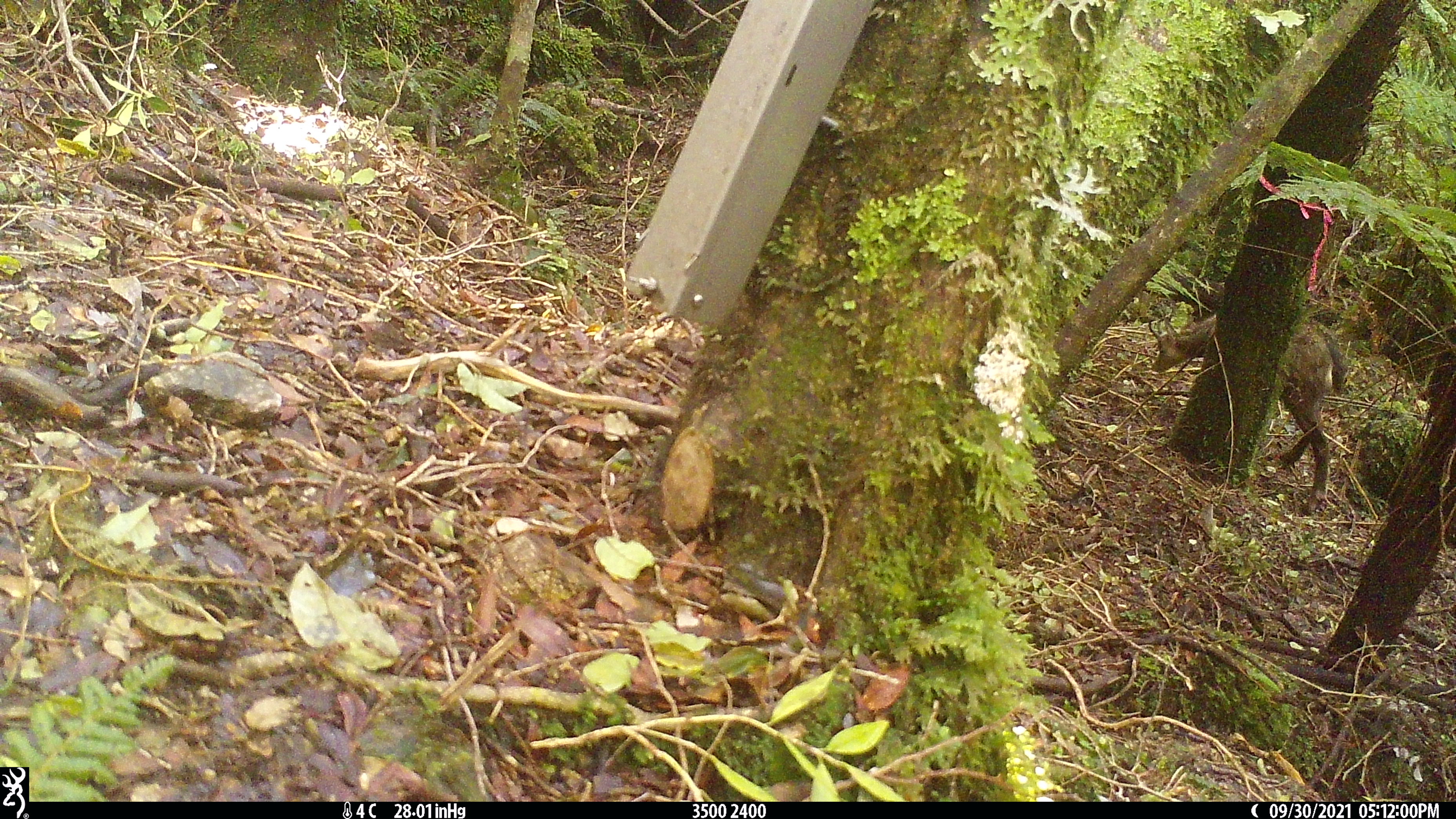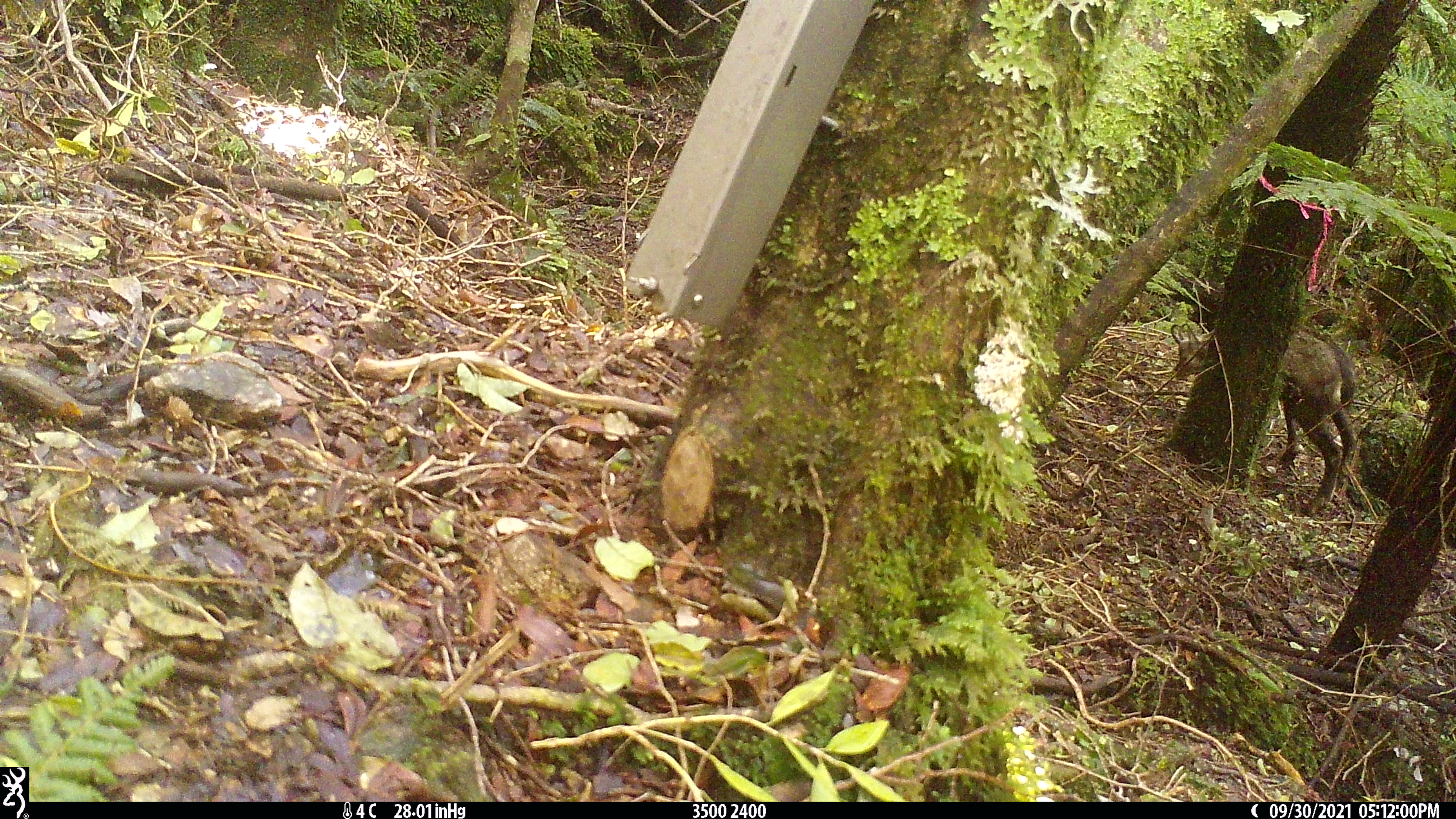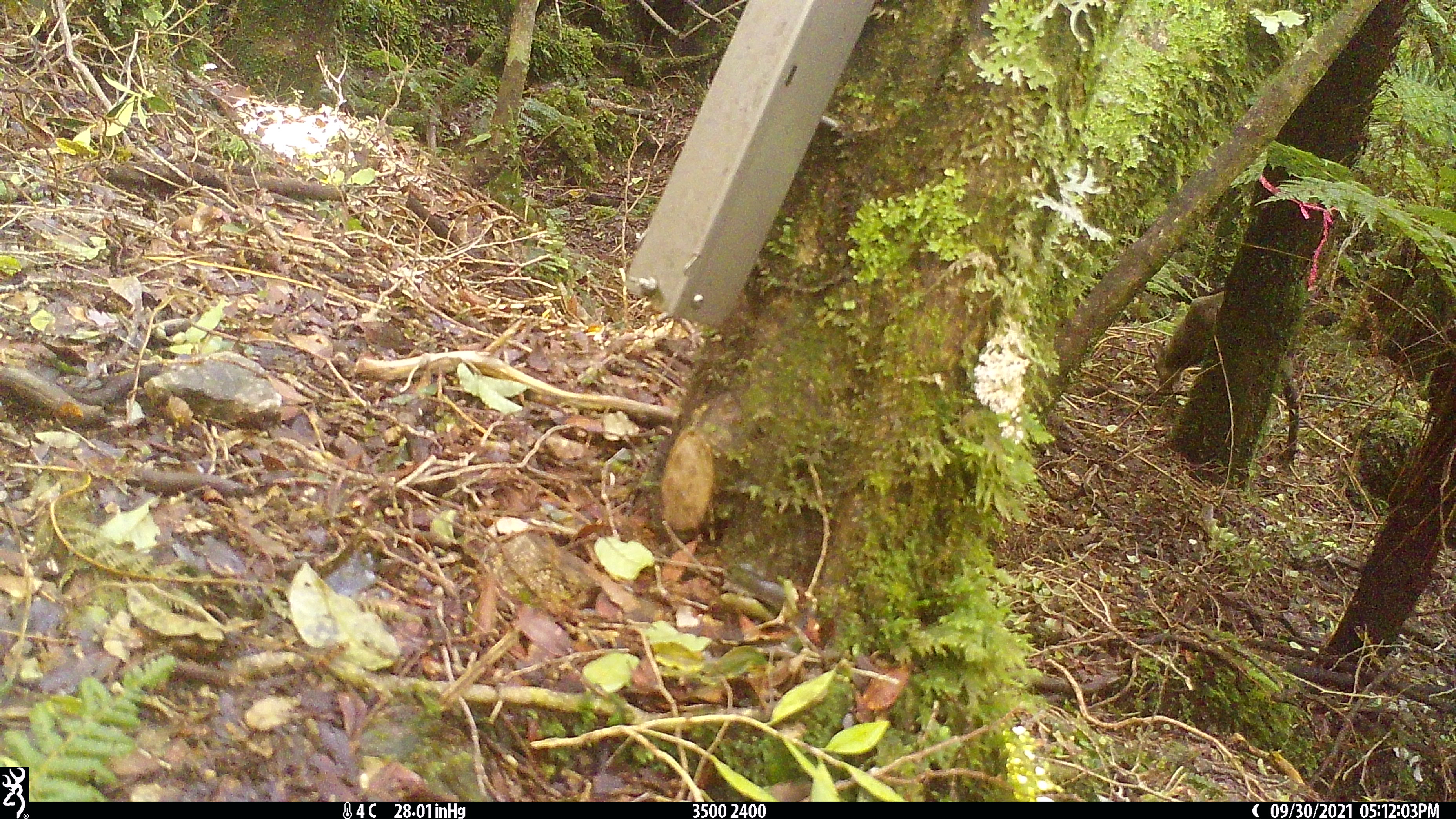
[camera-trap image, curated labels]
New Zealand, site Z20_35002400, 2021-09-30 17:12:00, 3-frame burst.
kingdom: Animalia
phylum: Chordata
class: Mammalia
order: Artiodactyla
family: Bovidae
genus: Rupicapra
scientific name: Rupicapra rupicapra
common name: alpine chamois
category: chamois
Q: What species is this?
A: Chamois (alpine chamois) (Rupicapra rupicapra).